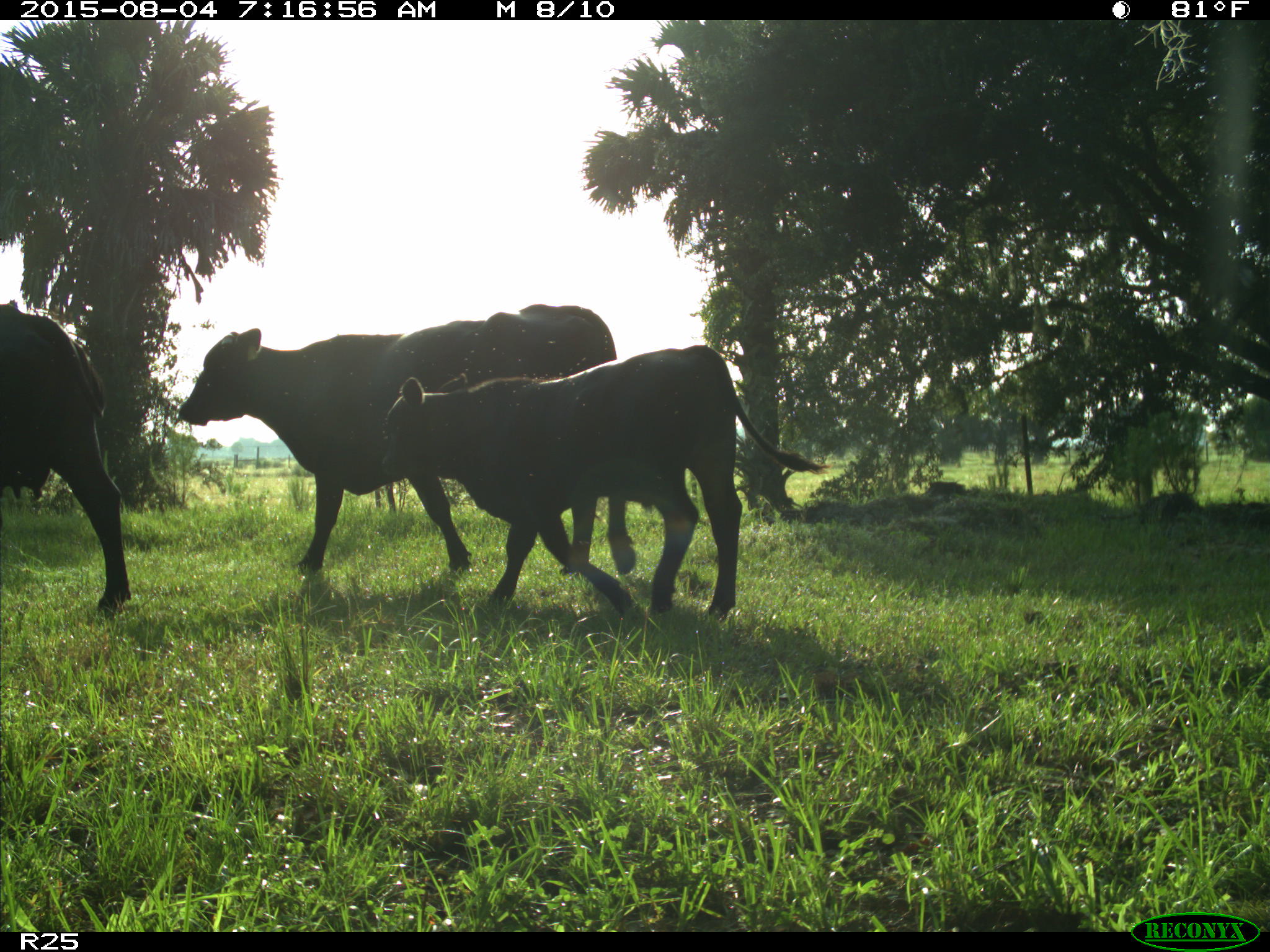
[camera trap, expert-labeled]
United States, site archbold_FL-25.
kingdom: Animalia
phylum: Chordata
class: Mammalia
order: Artiodactyla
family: Bovidae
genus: Bos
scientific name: Bos taurus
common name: domestic cow